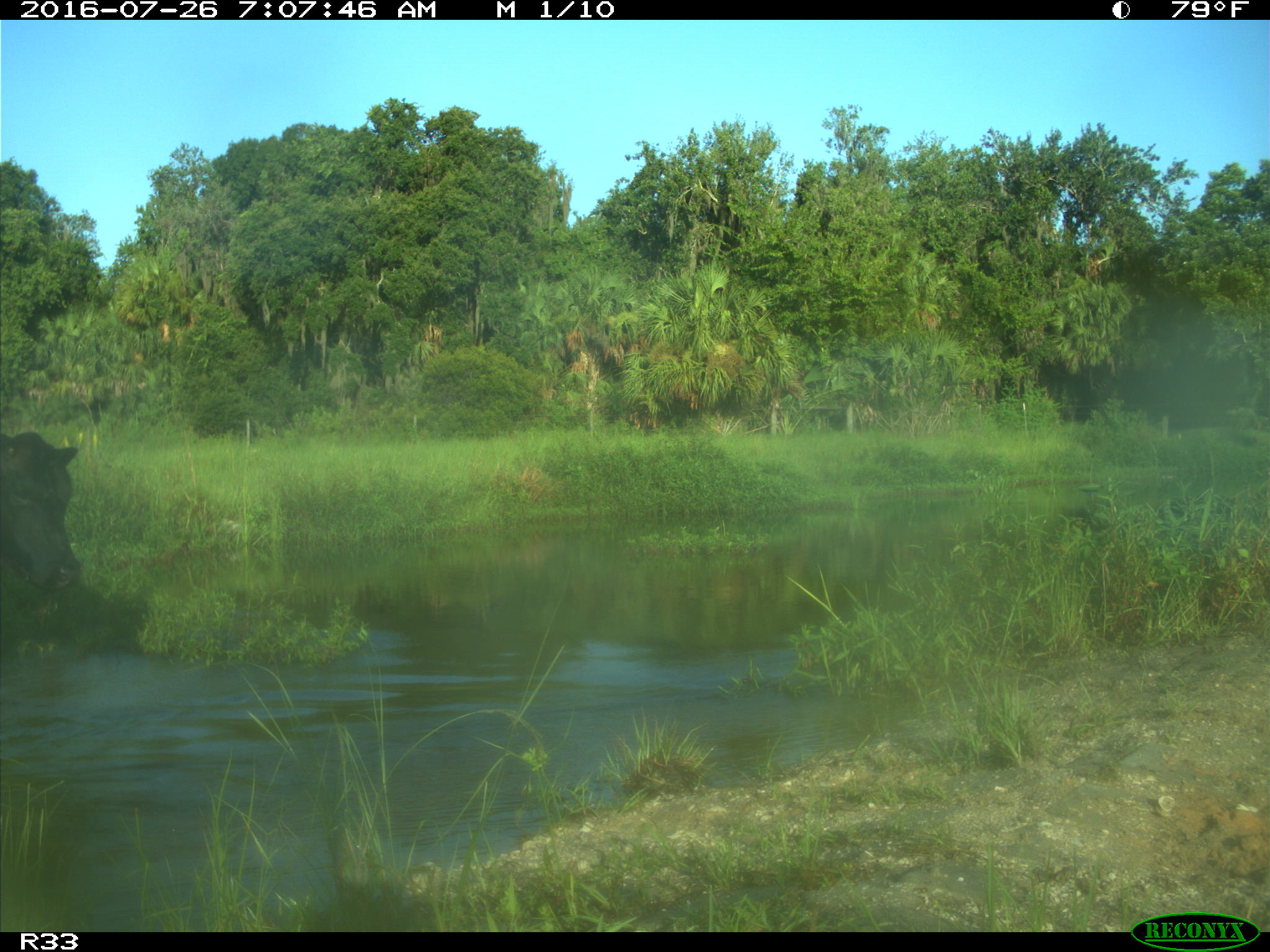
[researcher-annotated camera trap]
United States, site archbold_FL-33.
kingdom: Animalia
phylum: Chordata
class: Mammalia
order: Artiodactyla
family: Bovidae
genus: Bos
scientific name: Bos taurus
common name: domestic cow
Bos taurus (domestic cow).